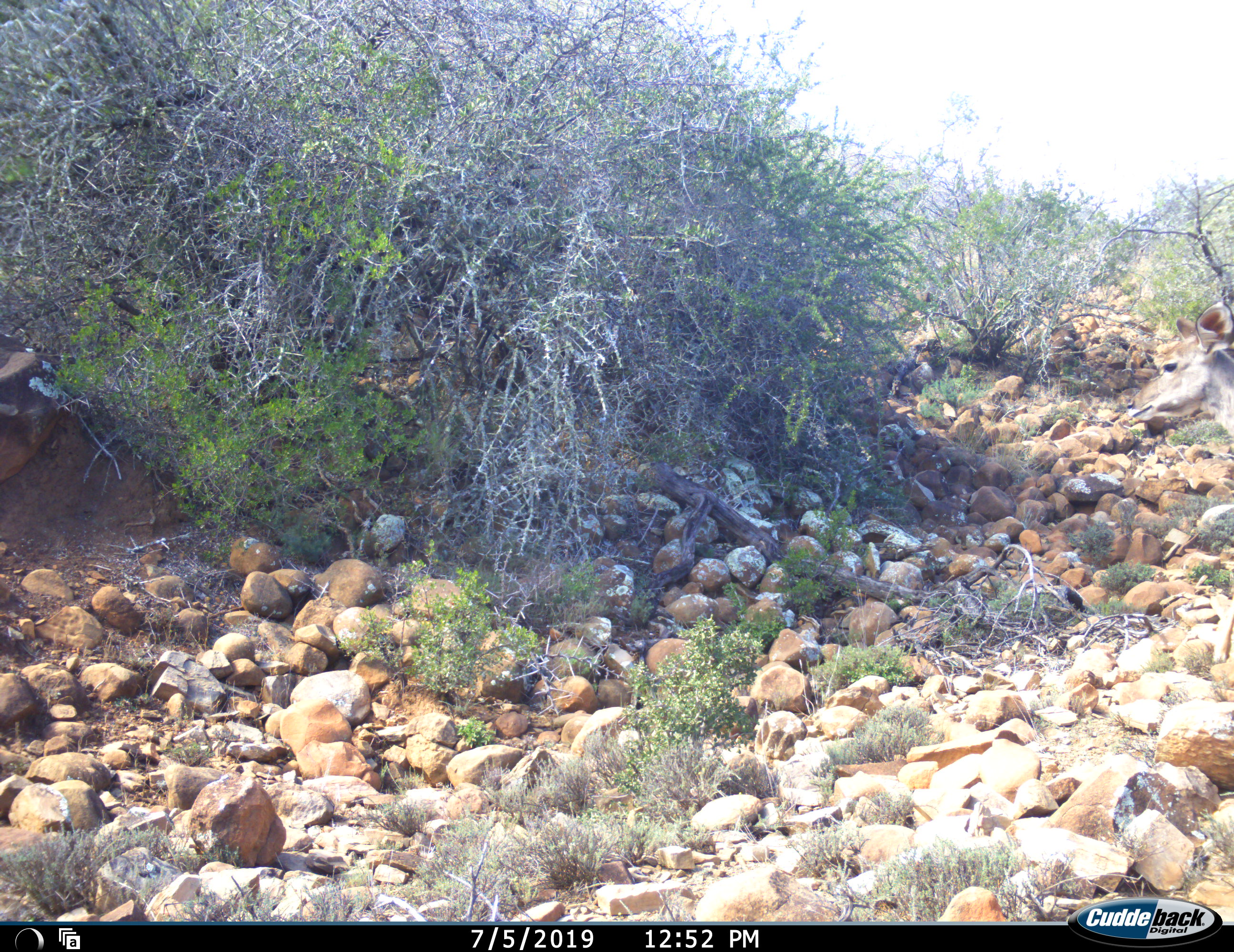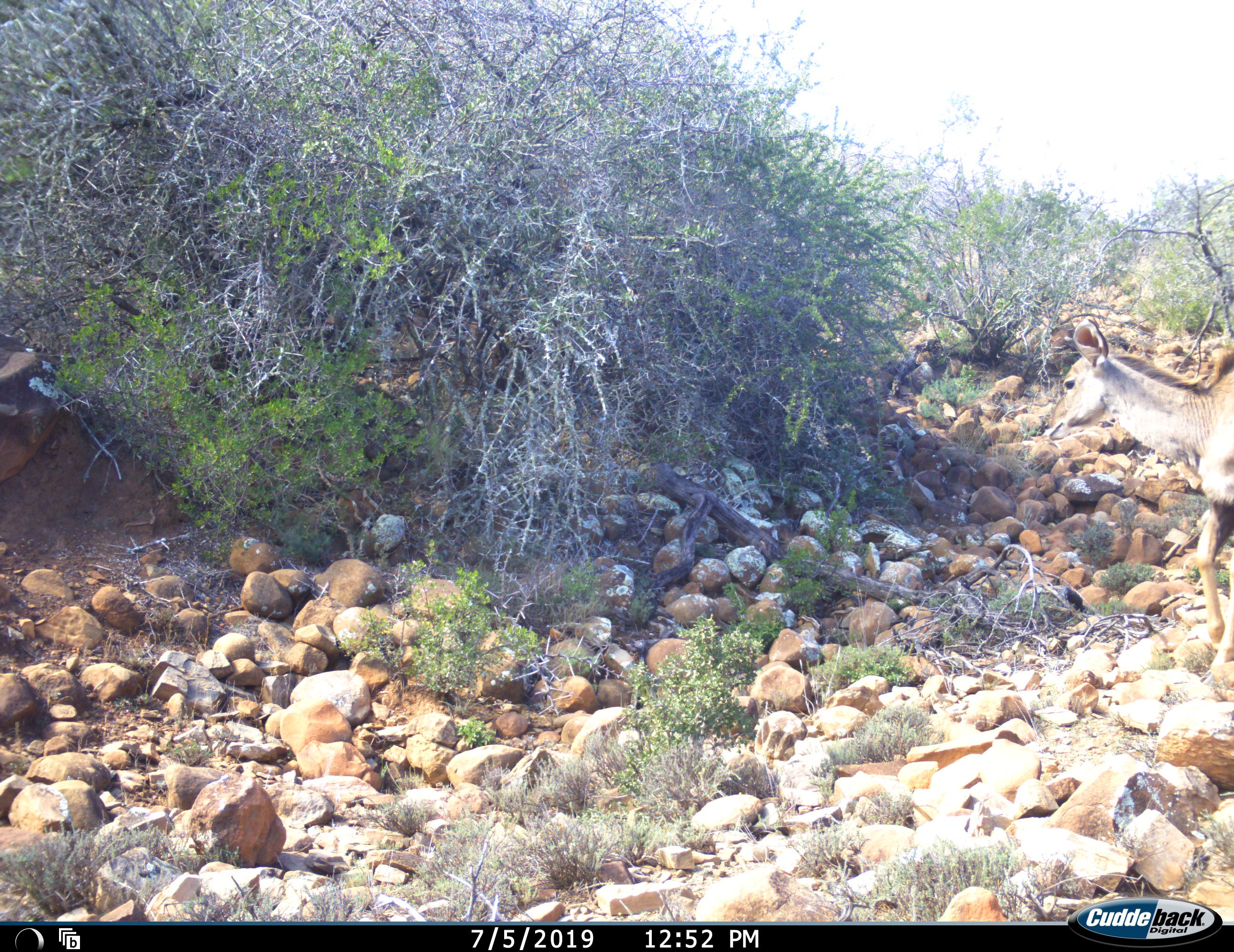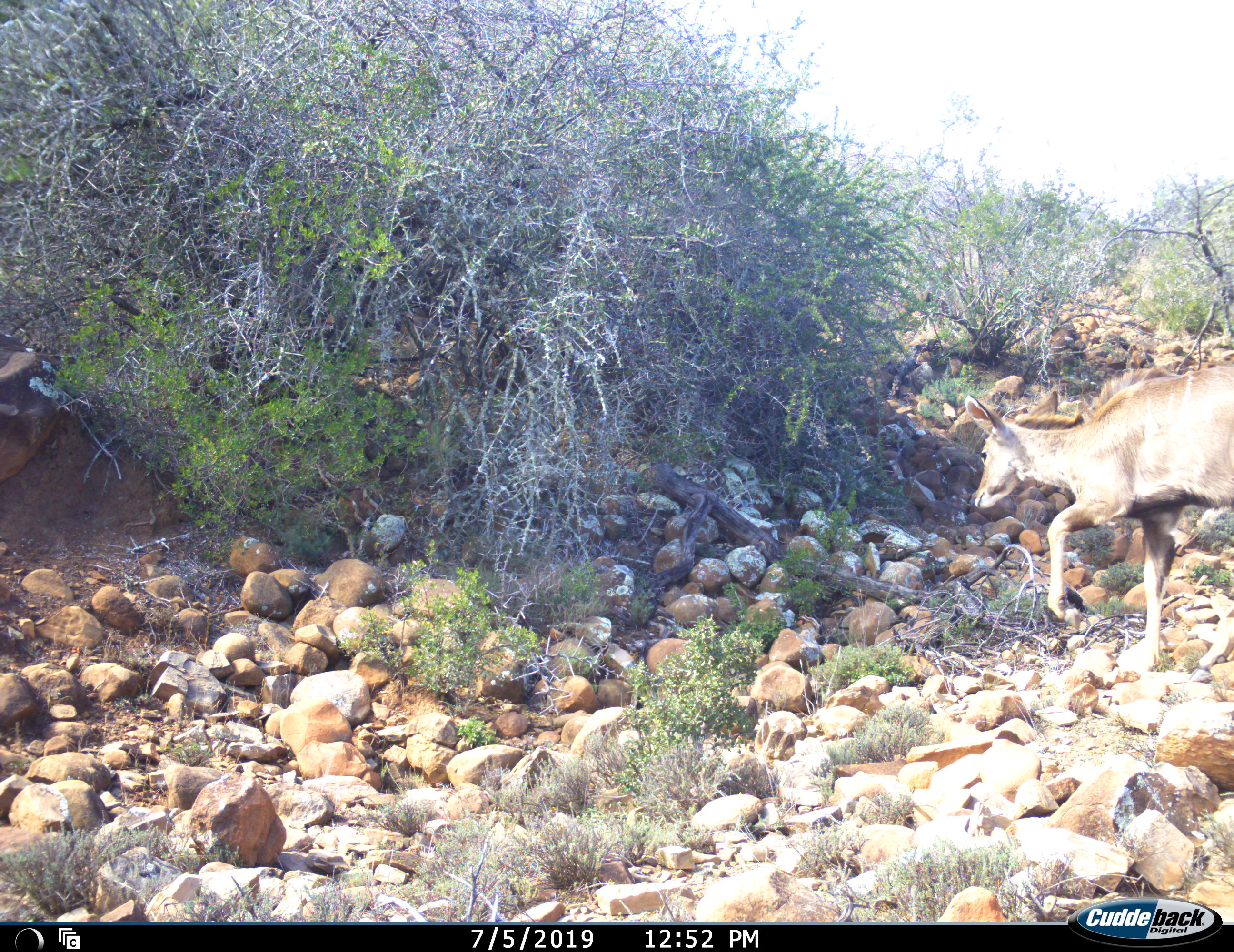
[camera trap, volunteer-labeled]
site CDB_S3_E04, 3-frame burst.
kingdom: Animalia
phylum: Chordata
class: Mammalia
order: Artiodactyla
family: Bovidae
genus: Tragelaphus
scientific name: Tragelaphus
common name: kudu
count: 1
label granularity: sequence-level